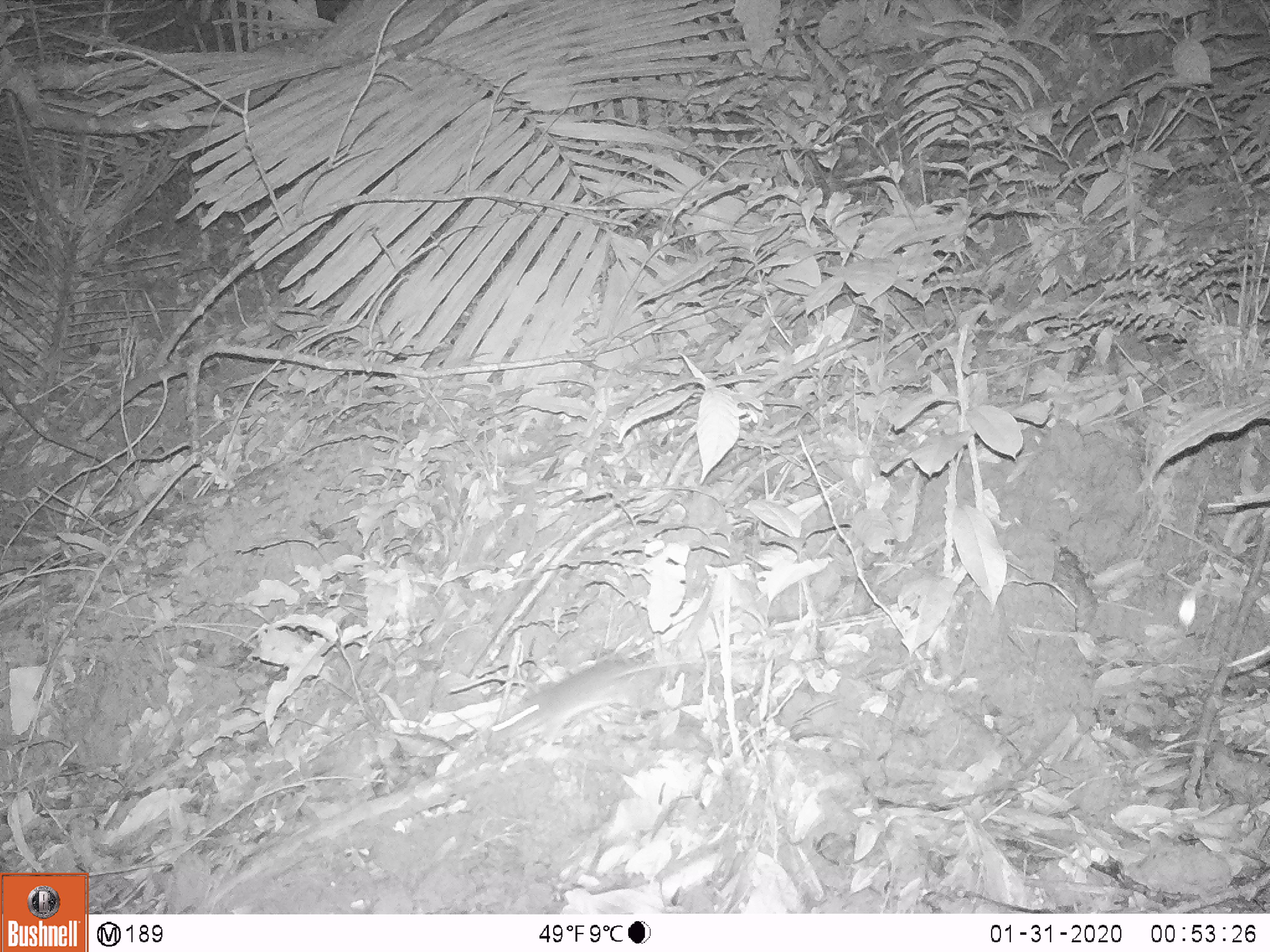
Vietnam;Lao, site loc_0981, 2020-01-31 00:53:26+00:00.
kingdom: Animalia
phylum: Chordata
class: Mammalia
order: Rodentia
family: Muridae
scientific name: Muridae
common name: old-world mice and rats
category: unidentified murid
Unidentified murid (old-world mice and rats) (Muridae). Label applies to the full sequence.